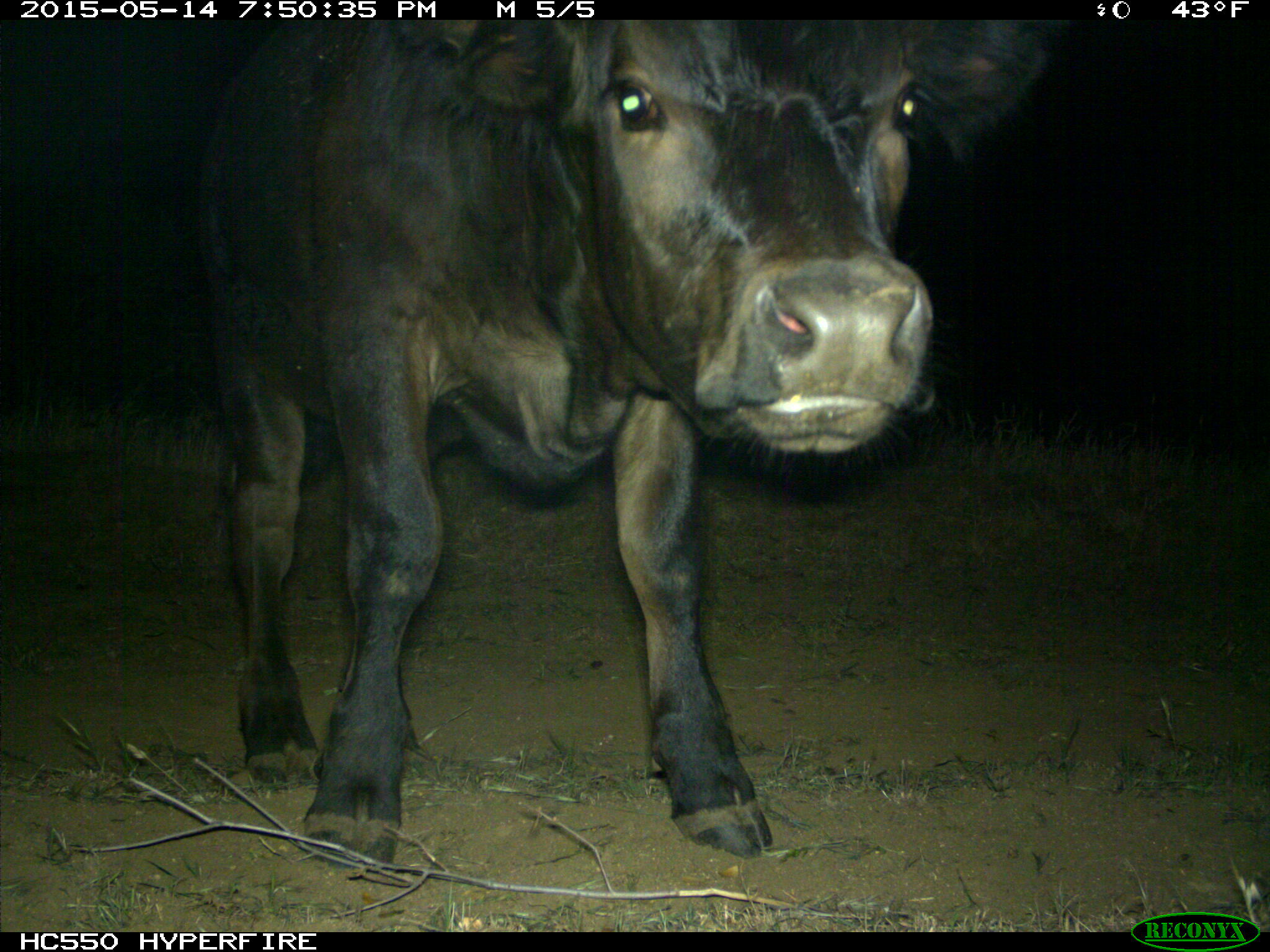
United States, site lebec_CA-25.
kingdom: Animalia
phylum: Chordata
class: Mammalia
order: Artiodactyla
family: Bovidae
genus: Bos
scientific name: Bos taurus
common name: domestic cow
Bos taurus (domestic cow).